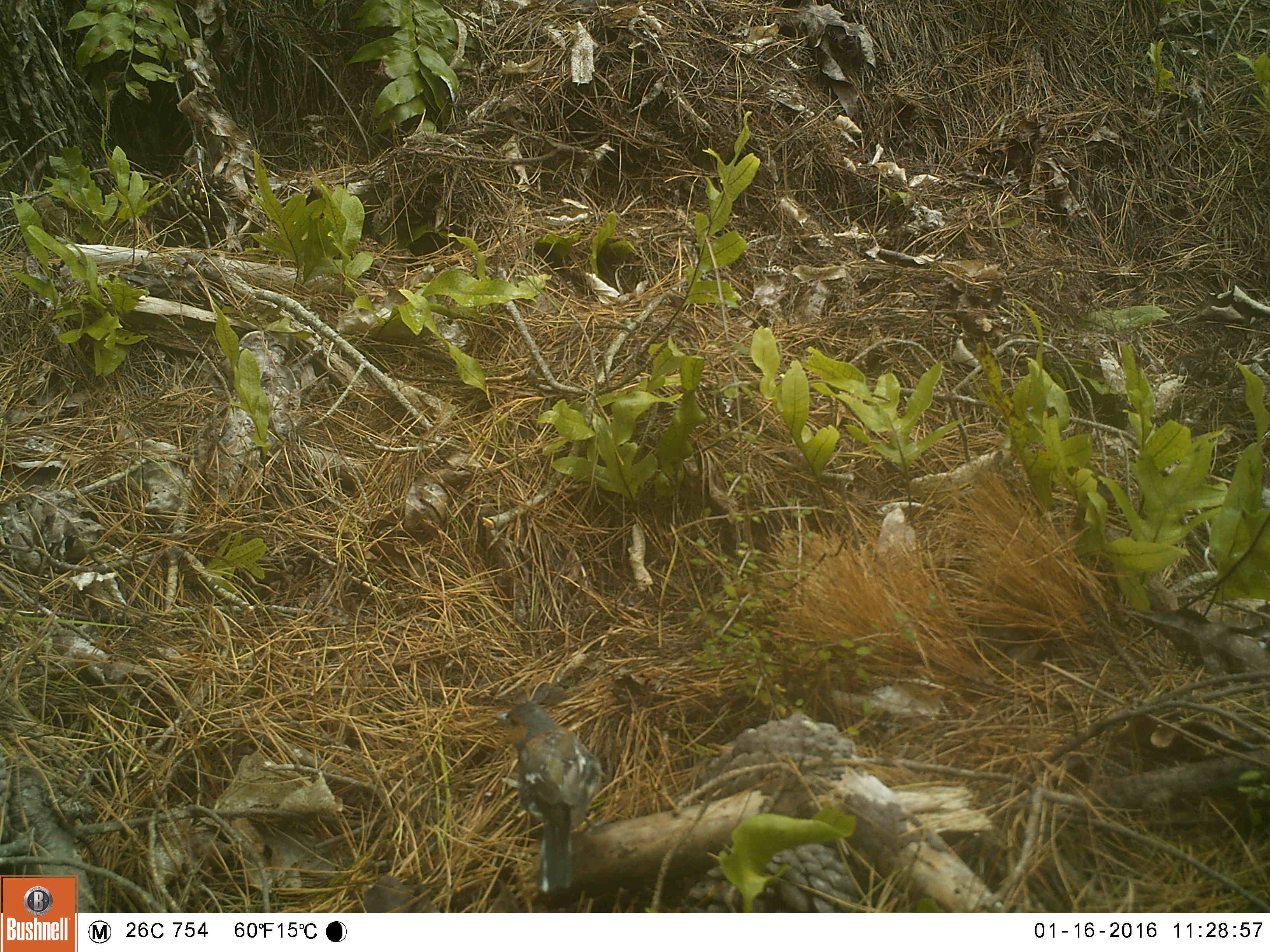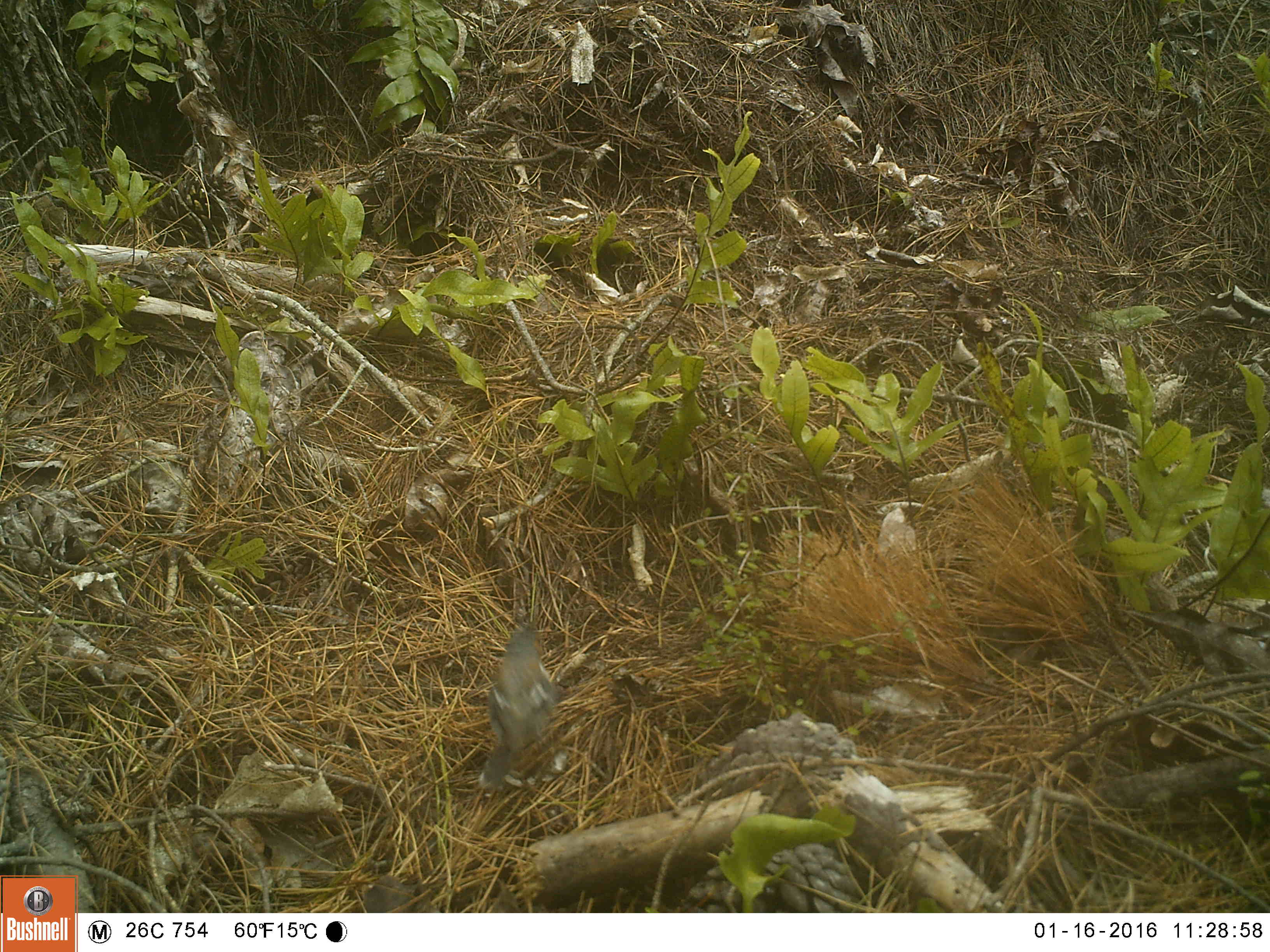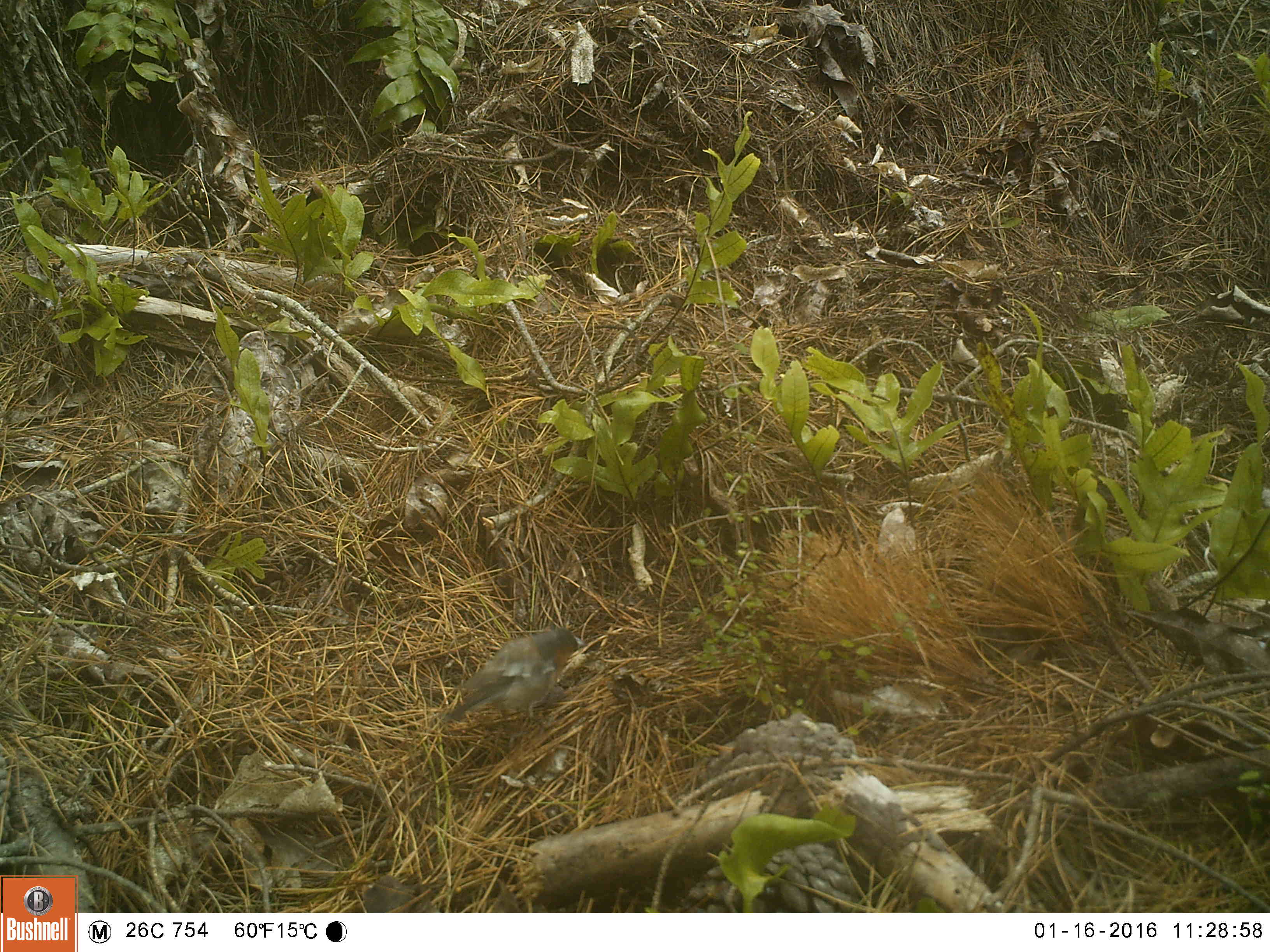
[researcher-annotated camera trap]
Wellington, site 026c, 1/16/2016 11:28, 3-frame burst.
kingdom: Animalia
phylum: Chordata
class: Aves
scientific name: Aves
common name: bird